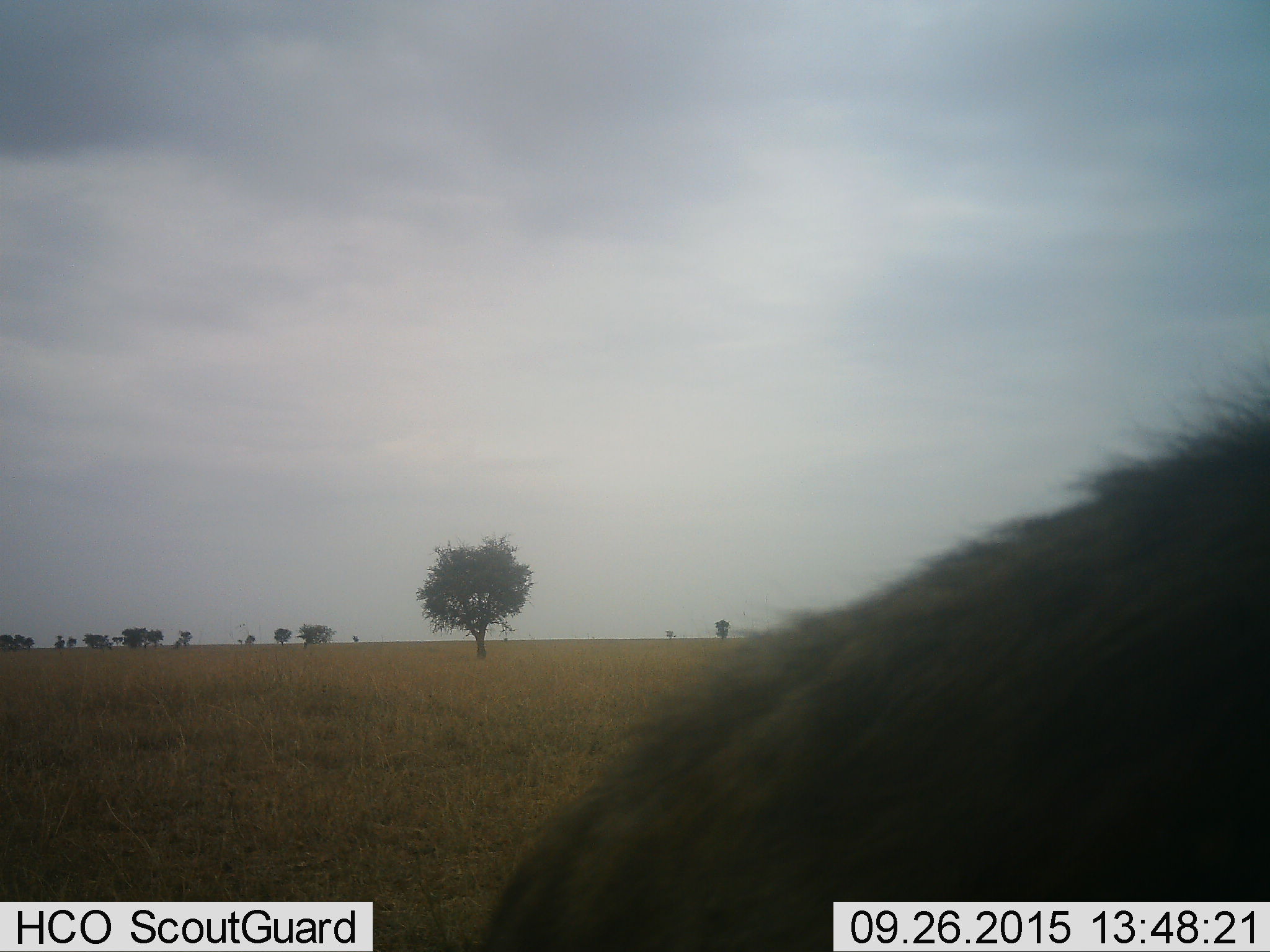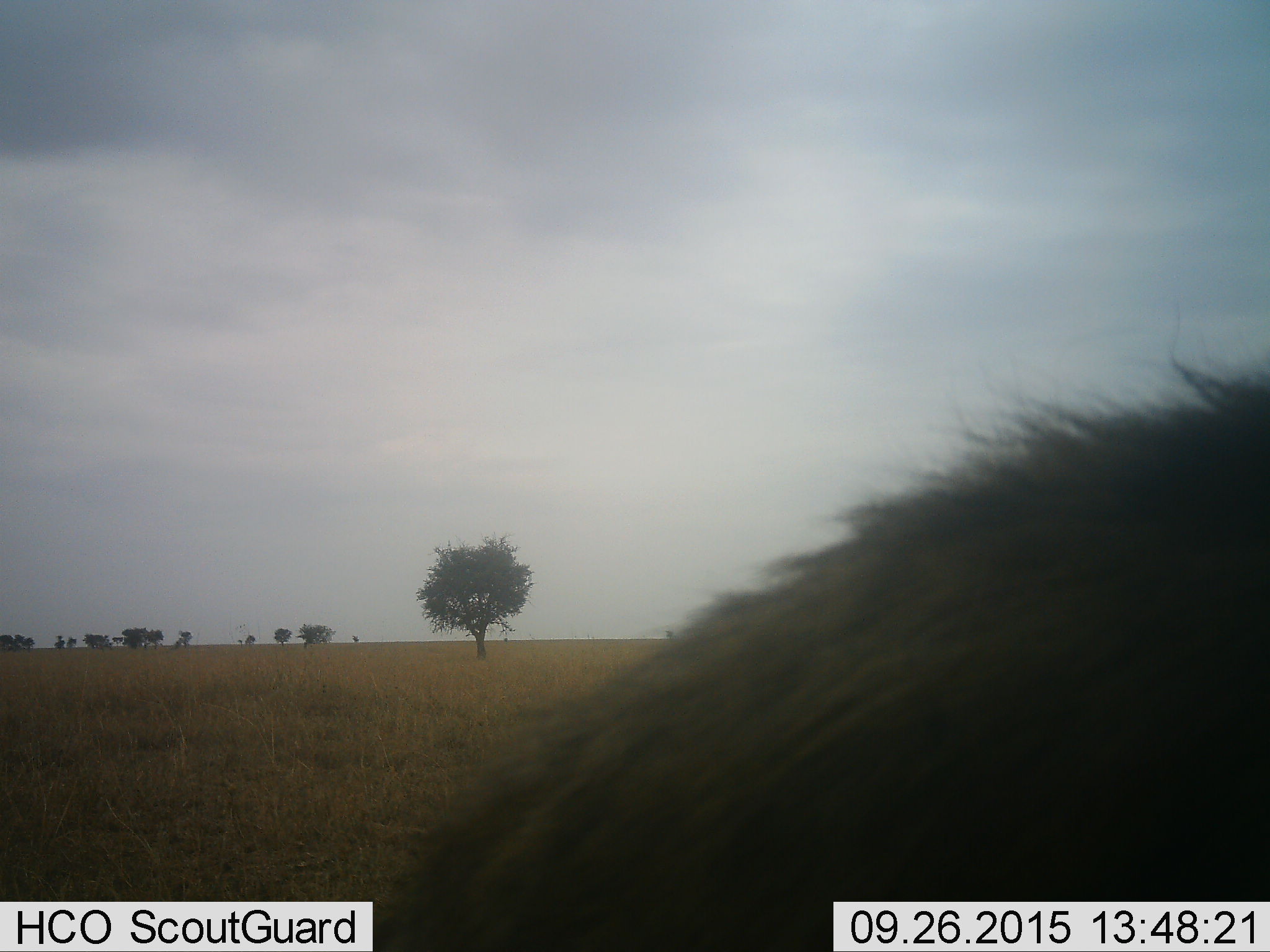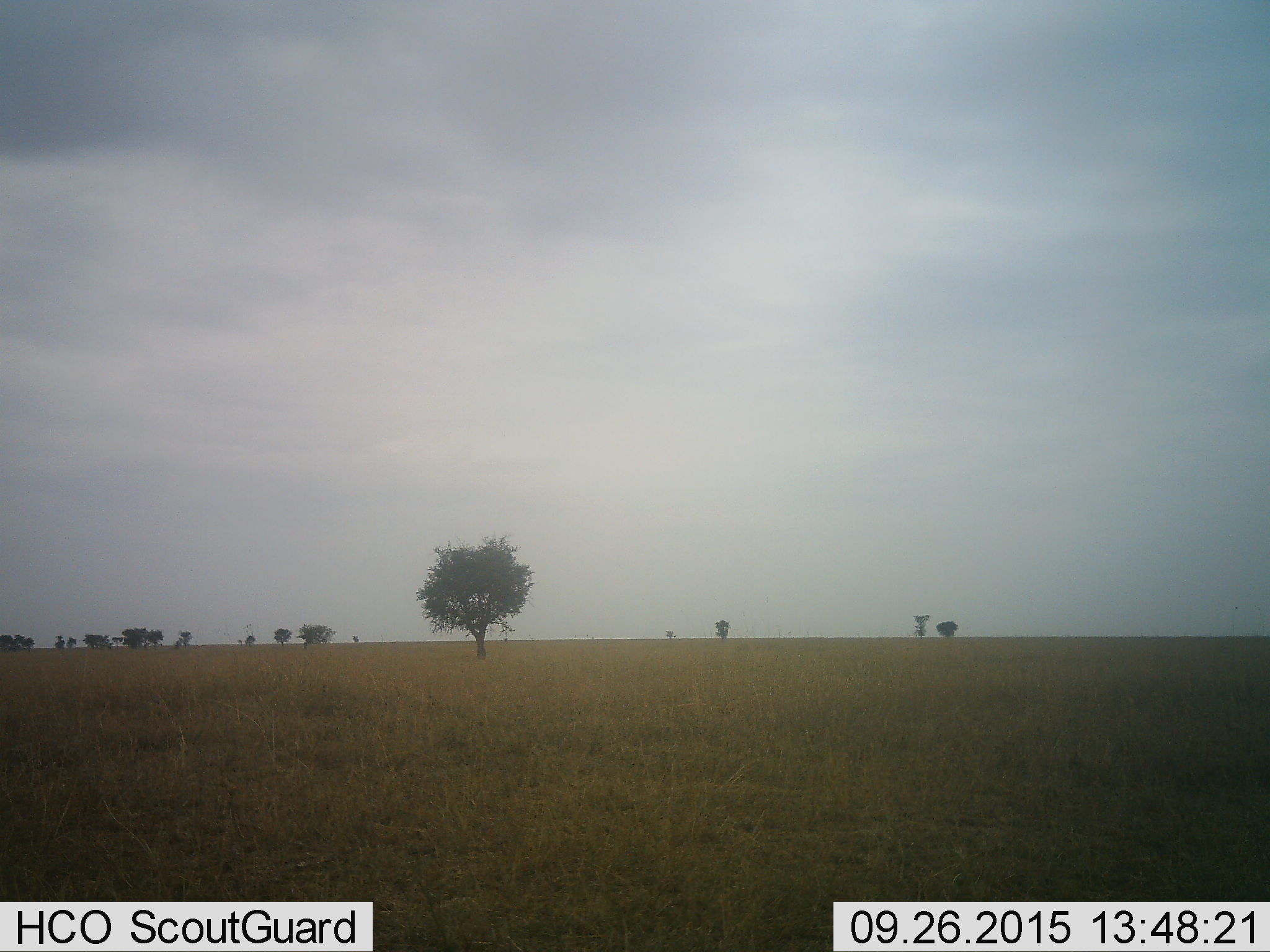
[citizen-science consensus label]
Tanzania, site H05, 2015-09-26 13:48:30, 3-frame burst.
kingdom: Animalia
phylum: Chordata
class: Mammalia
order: Carnivora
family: Hyaenidae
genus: Crocuta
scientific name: Crocuta crocuta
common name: spotted hyena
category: hyenaspotted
Hyenaspotted (spotted hyena) (Crocuta crocuta), count 1. Behavior (volunteer vote fractions): standing 33%, resting 0%, moving 67%, interacting 0%. Young present (vote fraction): 0%. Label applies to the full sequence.